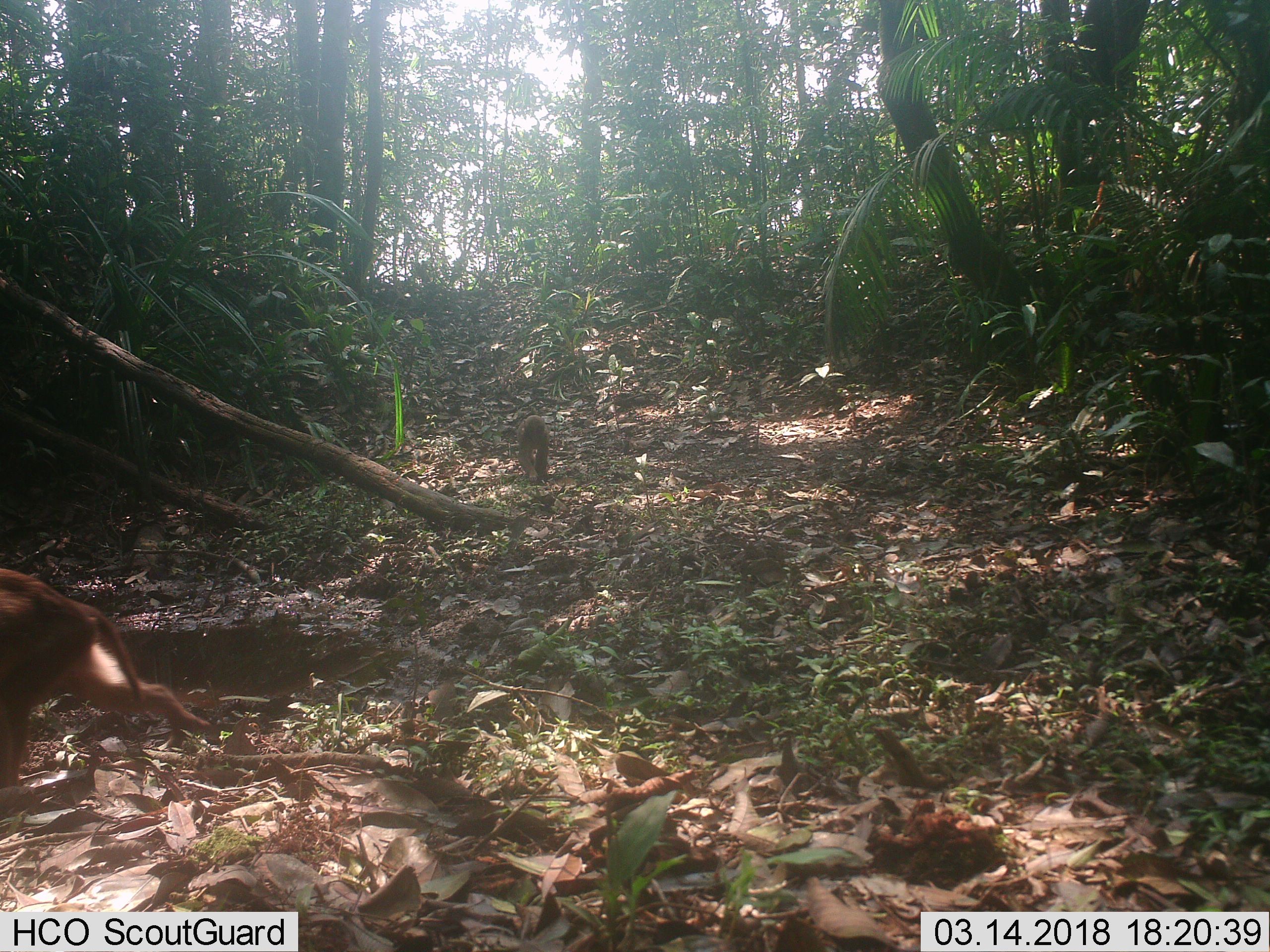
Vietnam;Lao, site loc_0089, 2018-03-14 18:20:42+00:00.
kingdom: Animalia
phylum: Chordata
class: Mammalia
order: Primates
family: Cercopithecidae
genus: Macaca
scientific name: Macaca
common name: macaques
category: assam or rhesus macaque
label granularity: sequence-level